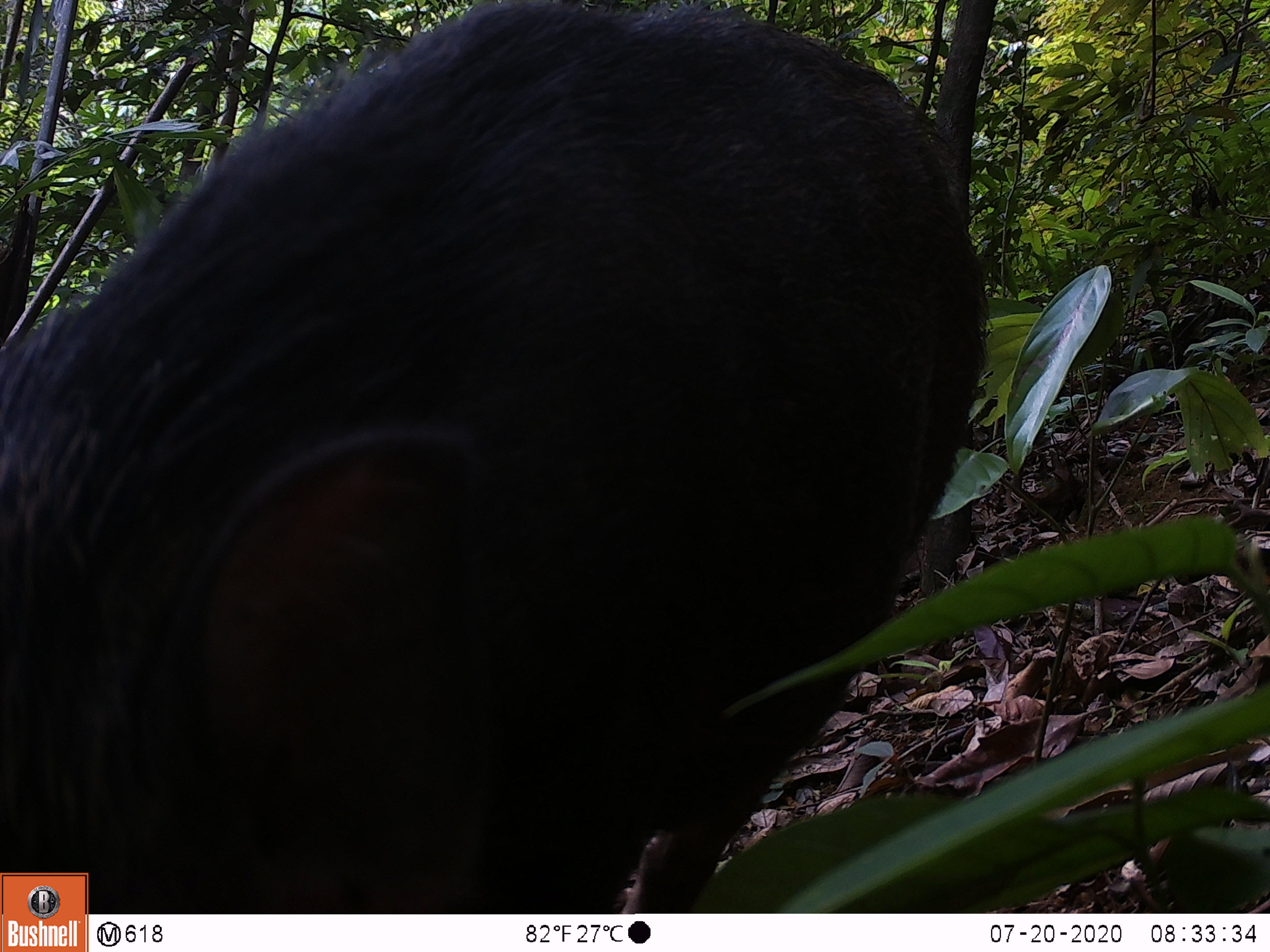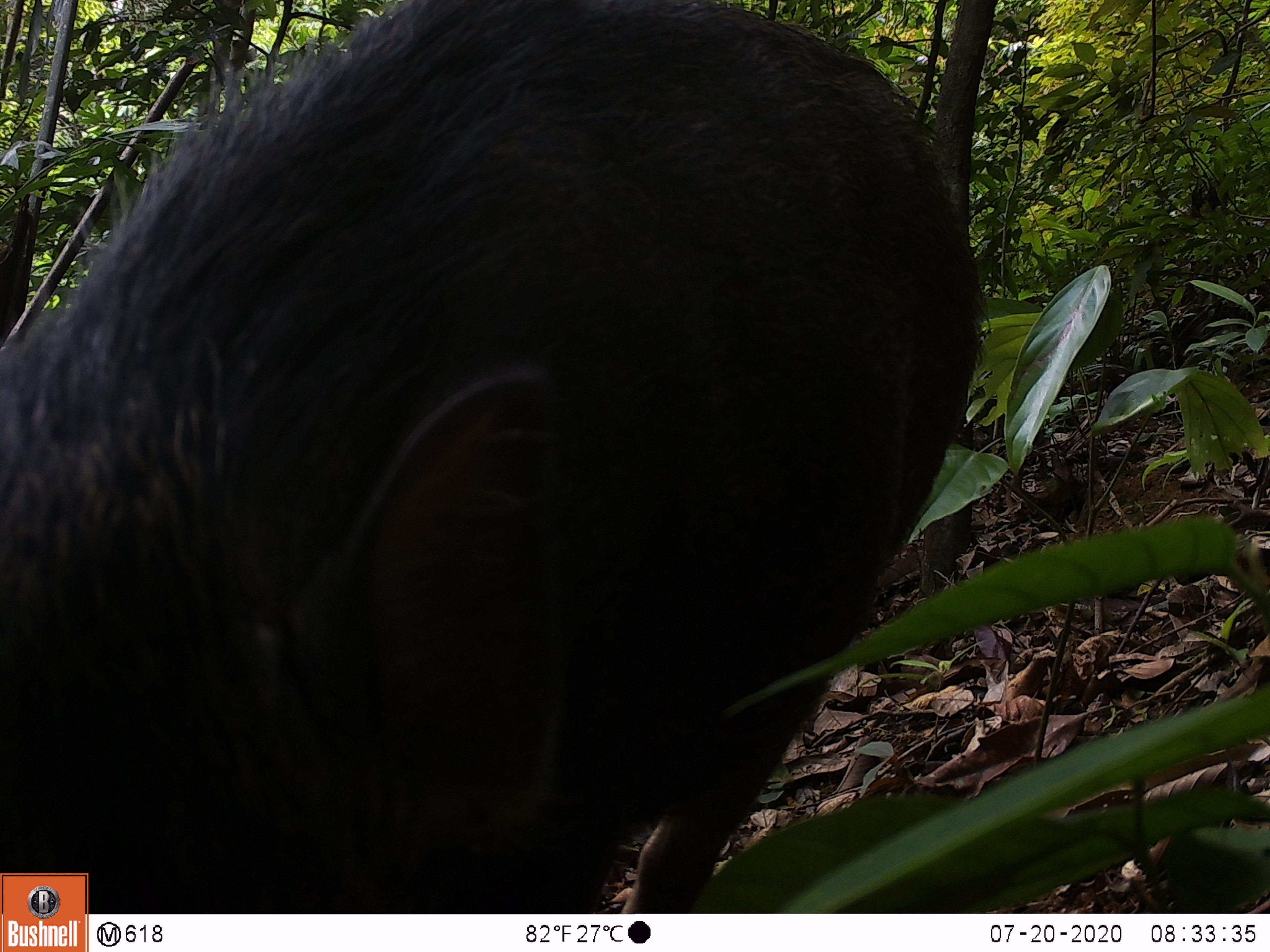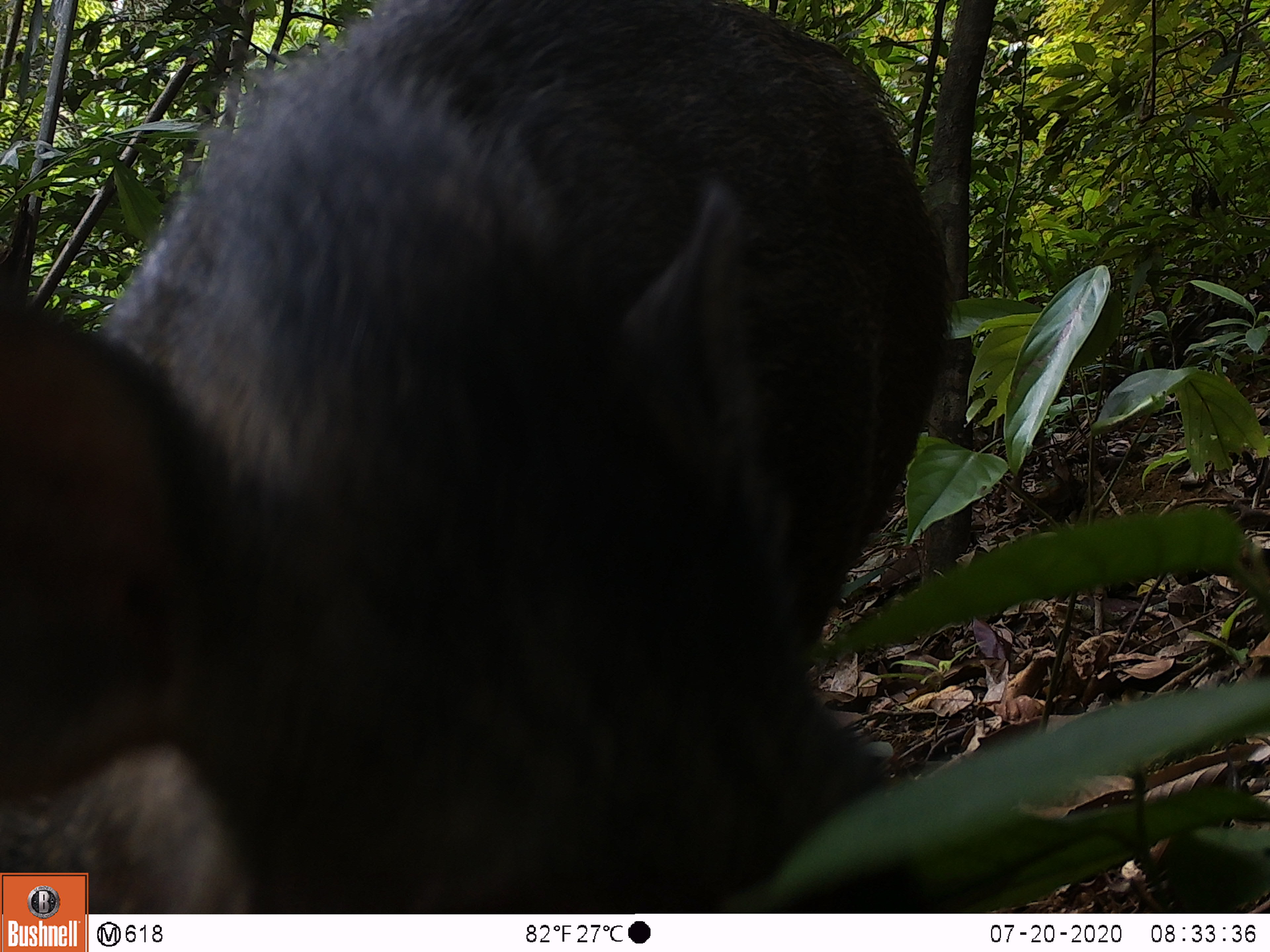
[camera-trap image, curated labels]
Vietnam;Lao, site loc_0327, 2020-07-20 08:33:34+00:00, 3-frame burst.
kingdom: Animalia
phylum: Chordata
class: Mammalia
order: Artiodactyla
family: Suidae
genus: Sus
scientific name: Sus scrofa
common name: eurasian wild pig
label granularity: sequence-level